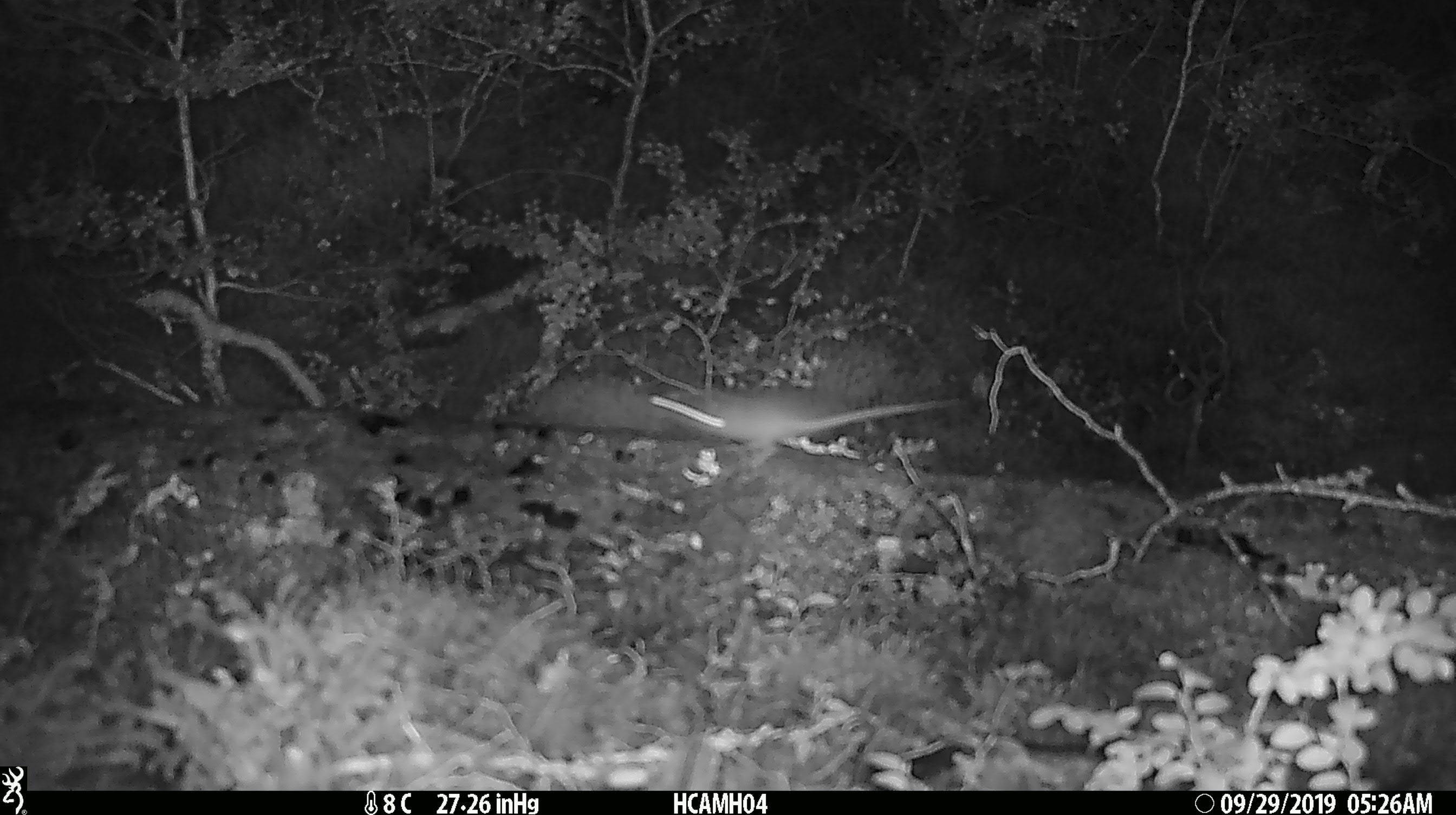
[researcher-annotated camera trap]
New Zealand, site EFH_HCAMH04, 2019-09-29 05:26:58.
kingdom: Animalia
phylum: Chordata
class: Mammalia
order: Rodentia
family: Muridae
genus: Mus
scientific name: Mus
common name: mouse